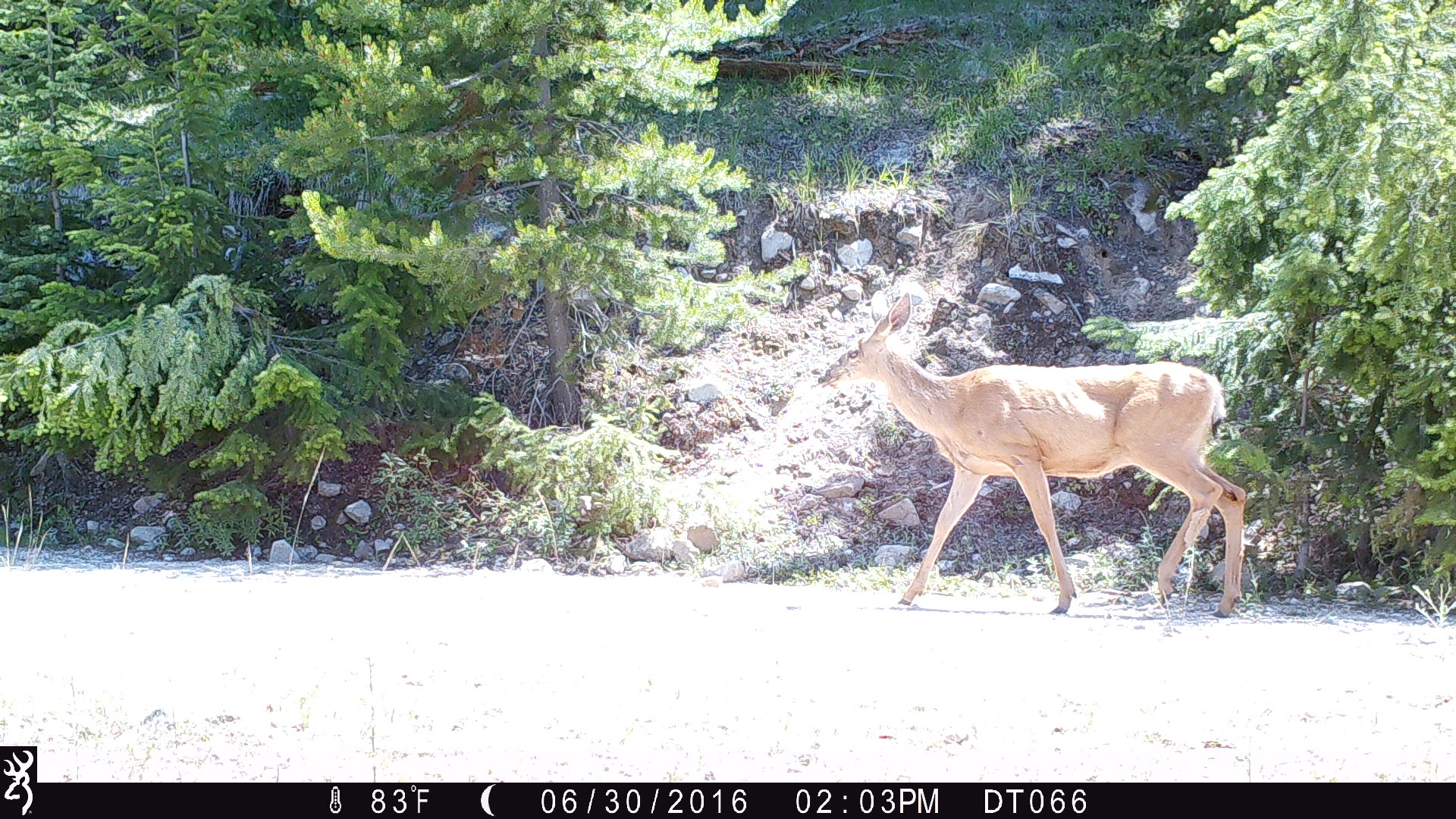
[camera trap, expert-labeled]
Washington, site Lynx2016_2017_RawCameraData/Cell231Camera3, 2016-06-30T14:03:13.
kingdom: Animalia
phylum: Chordata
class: Mammalia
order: Artiodactyla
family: Cervidae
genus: Odocoileus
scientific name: Odocoileus hemionus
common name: mule deer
Odocoileus hemionus (mule deer). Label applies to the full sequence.